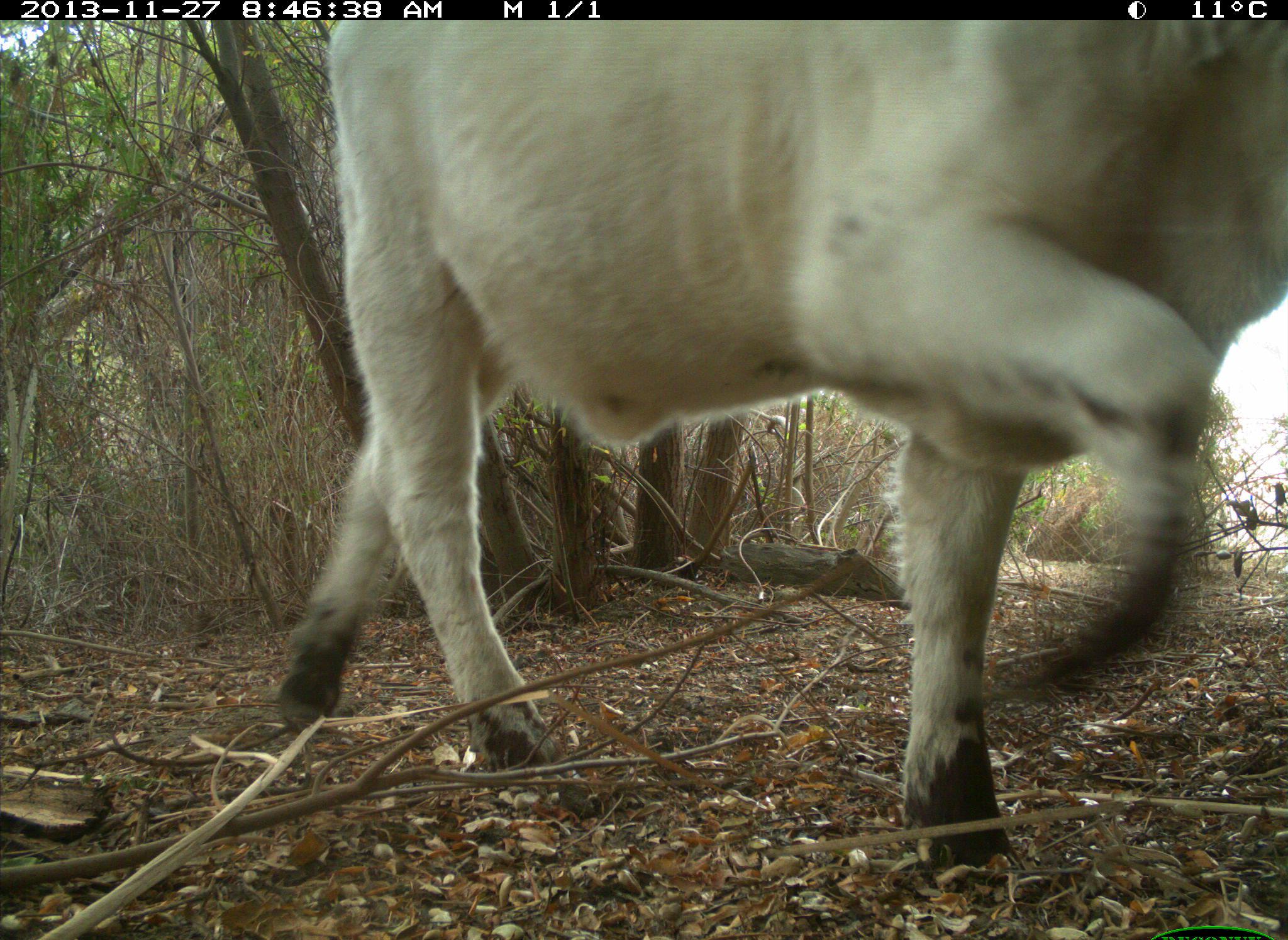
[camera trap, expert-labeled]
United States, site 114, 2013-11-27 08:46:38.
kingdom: Animalia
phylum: Chordata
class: Mammalia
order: Artiodactyla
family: Bovidae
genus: Bos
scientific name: Bos taurus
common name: cow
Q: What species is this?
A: Cow (Bos taurus).